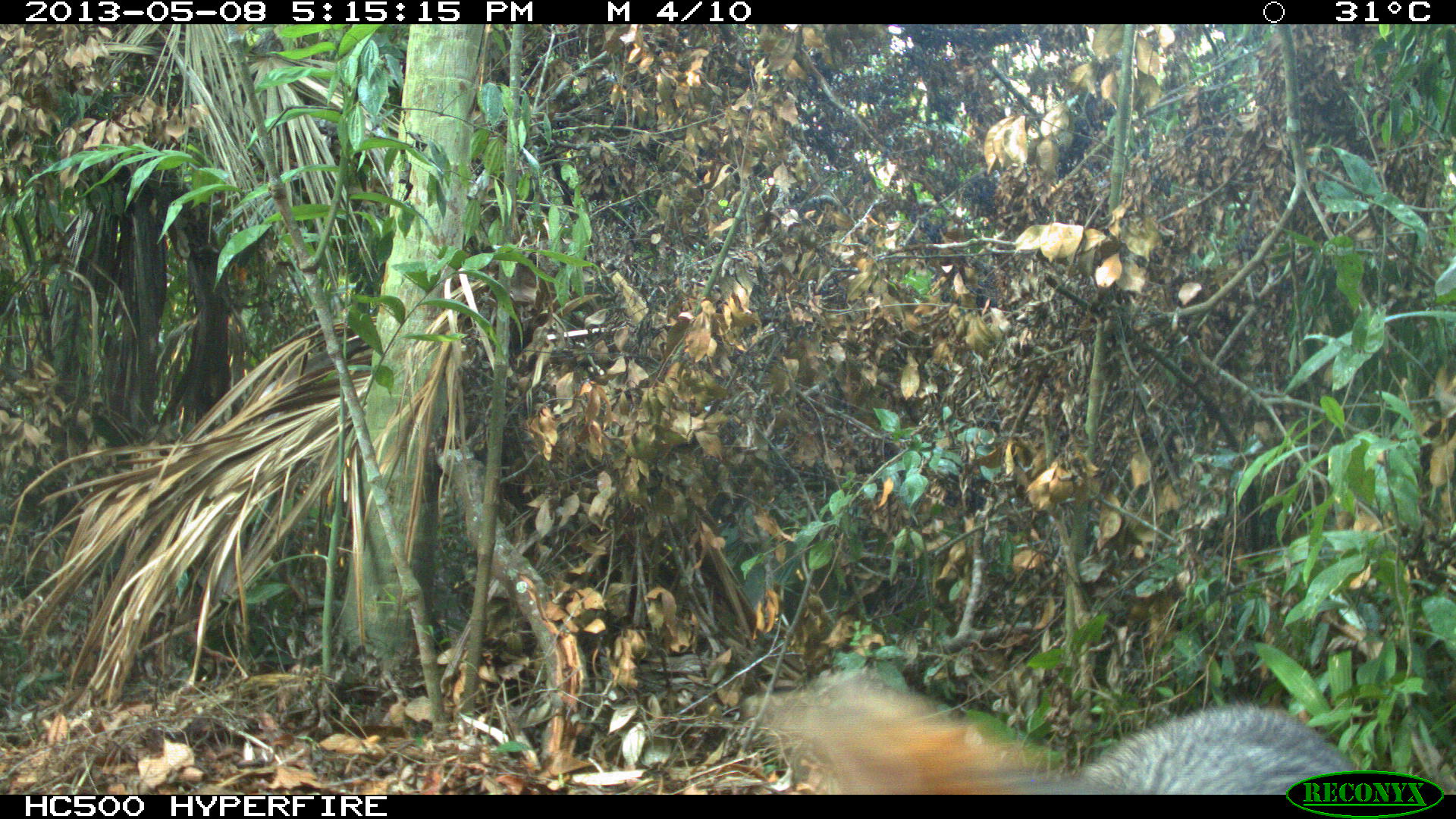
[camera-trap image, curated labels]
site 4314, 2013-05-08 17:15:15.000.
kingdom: Animalia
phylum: Chordata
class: Mammalia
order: Carnivora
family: Canidae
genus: Urocyon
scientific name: Urocyon cinereoargenteus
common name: gray fox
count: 1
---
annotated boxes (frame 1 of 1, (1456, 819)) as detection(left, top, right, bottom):
urocyon cinereoargenteus: detection(743, 671, 1369, 794)